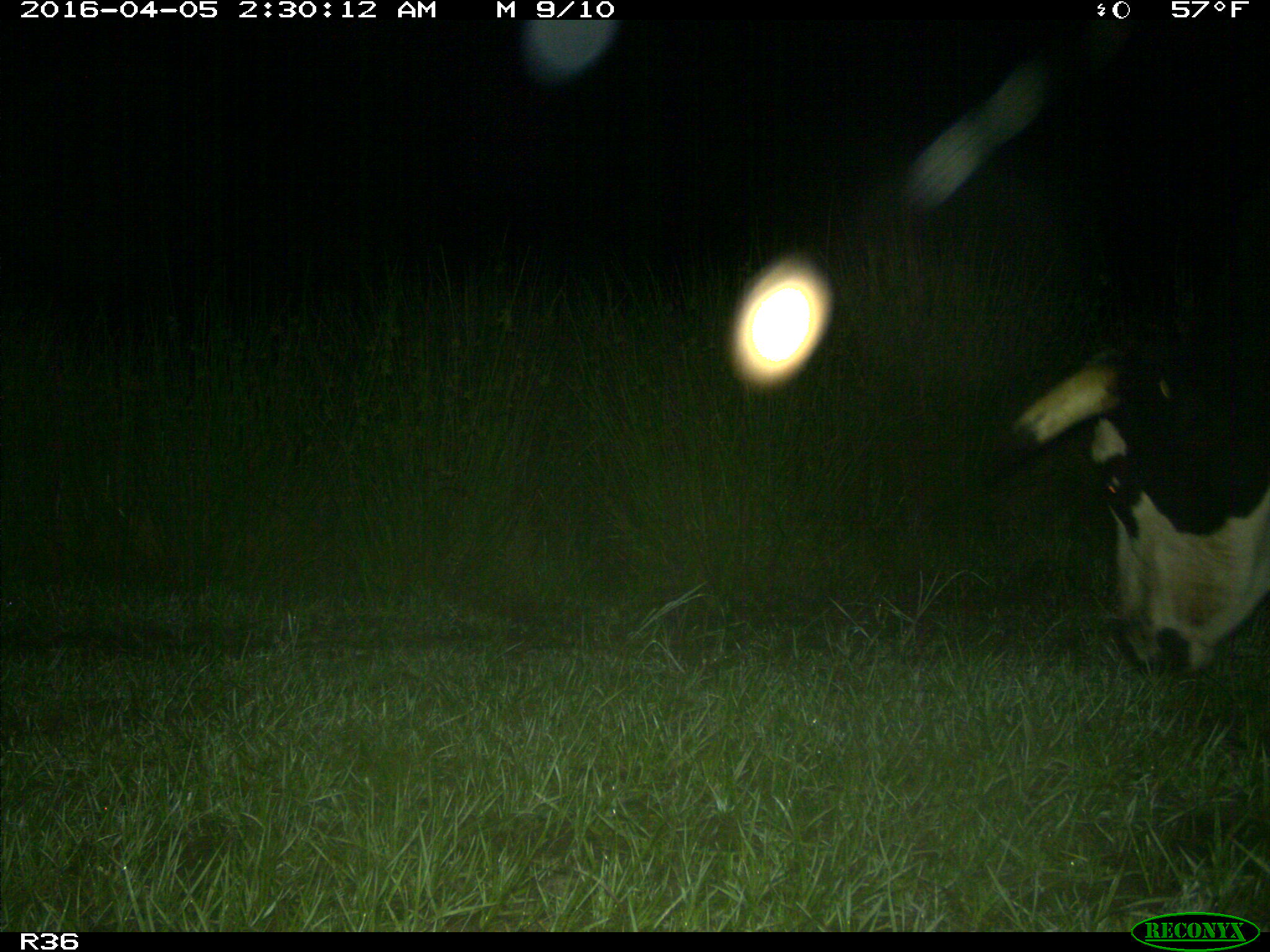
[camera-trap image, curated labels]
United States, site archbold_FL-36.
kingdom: Animalia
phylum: Chordata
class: Mammalia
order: Artiodactyla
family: Bovidae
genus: Bos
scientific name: Bos taurus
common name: domestic cow